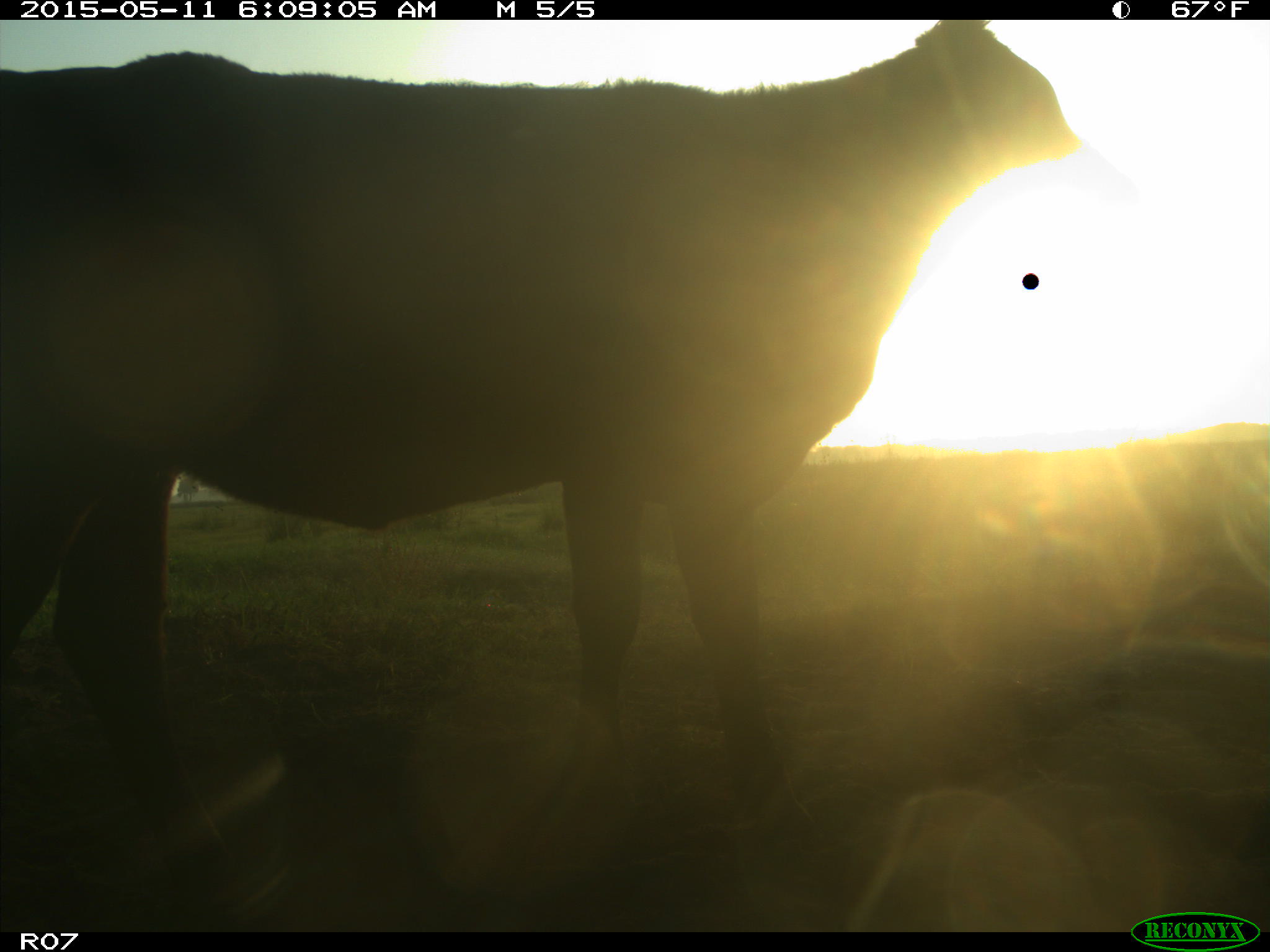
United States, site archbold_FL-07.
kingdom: Animalia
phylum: Chordata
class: Mammalia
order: Artiodactyla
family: Bovidae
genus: Bos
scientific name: Bos taurus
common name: domestic cow